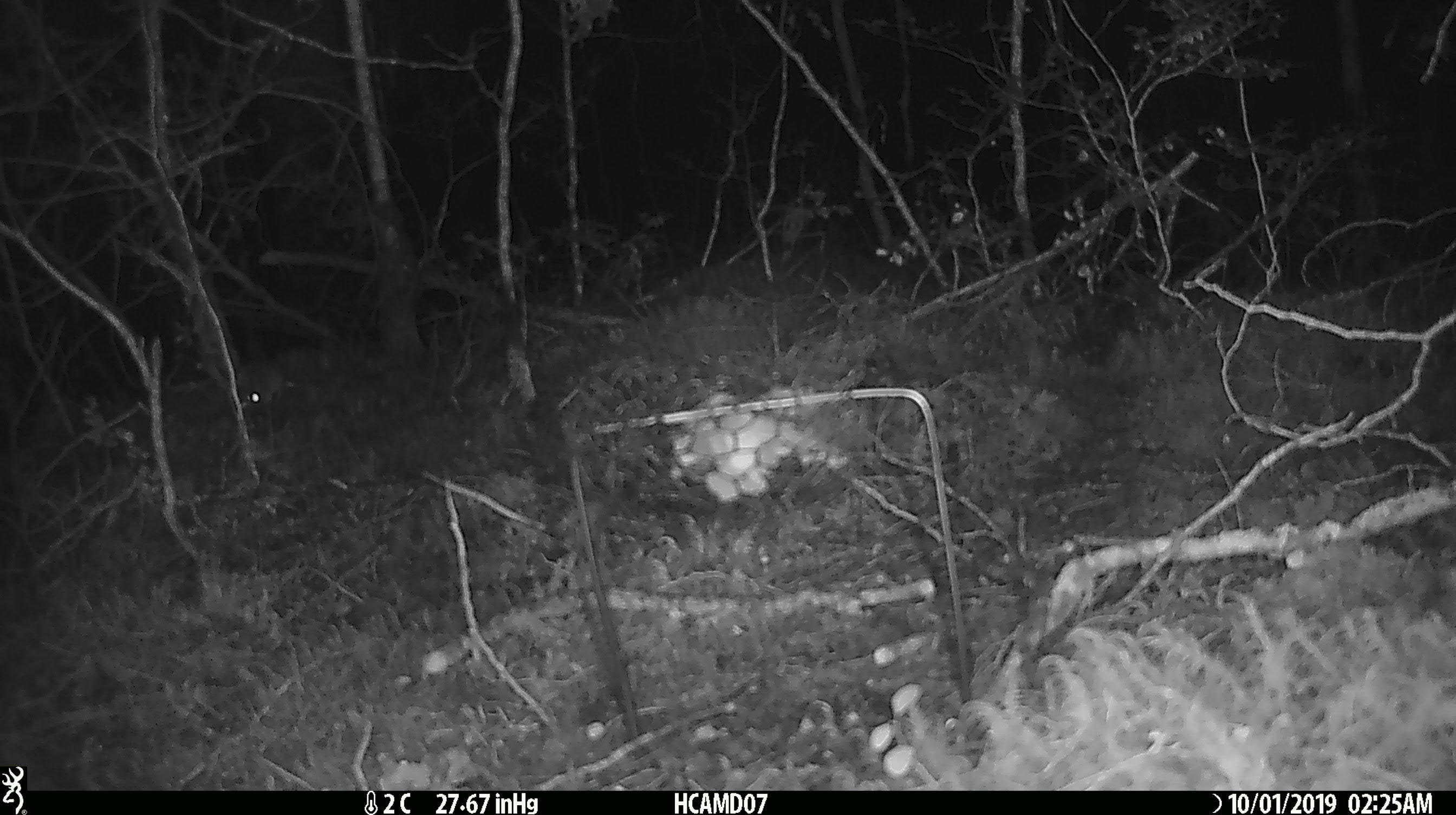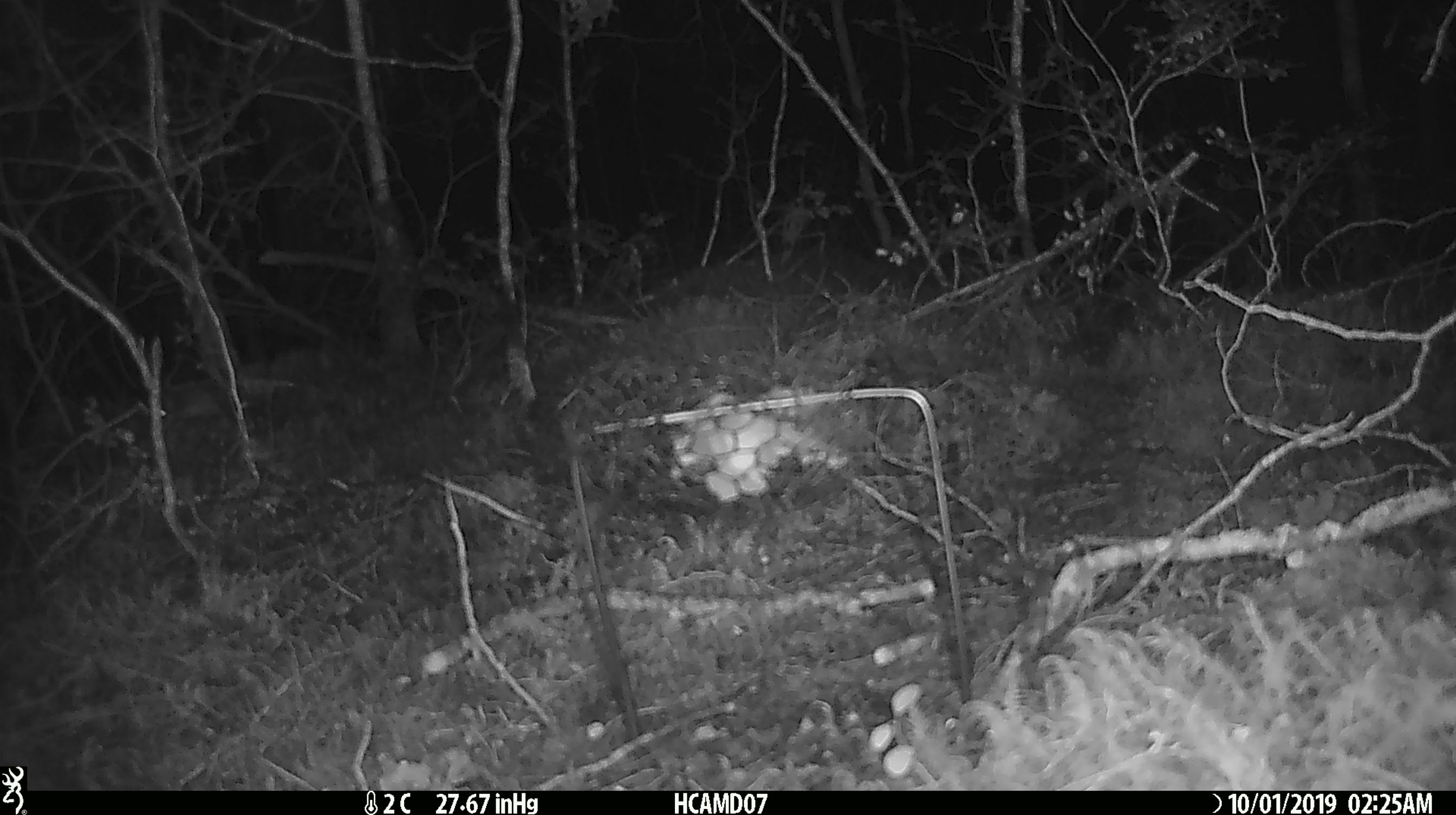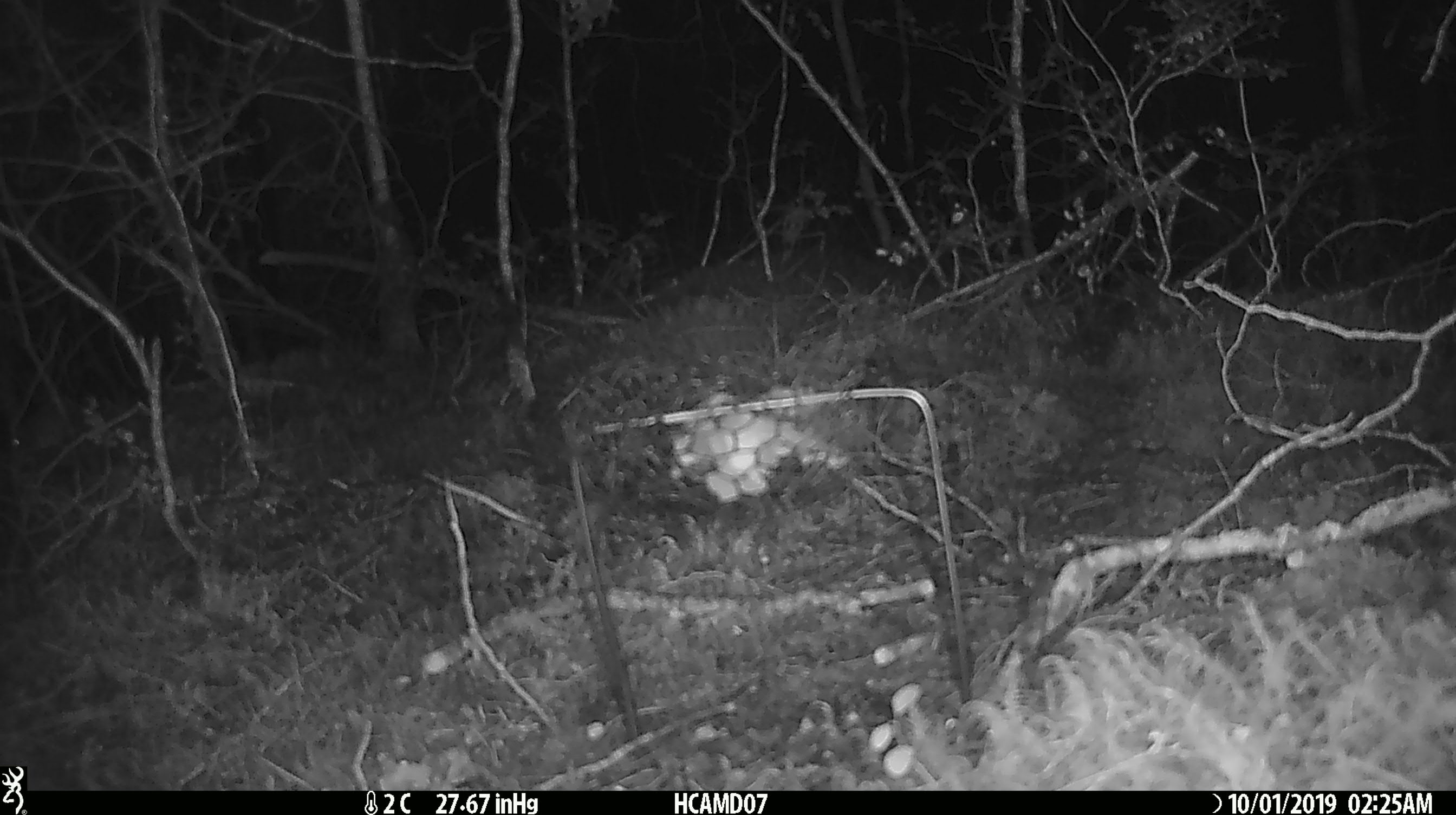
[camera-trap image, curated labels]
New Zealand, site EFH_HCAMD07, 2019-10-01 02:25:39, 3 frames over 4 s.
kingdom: Animalia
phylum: Chordata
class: Mammalia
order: Rodentia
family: Muridae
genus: Mus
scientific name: Mus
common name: mouse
Mouse (Mus).